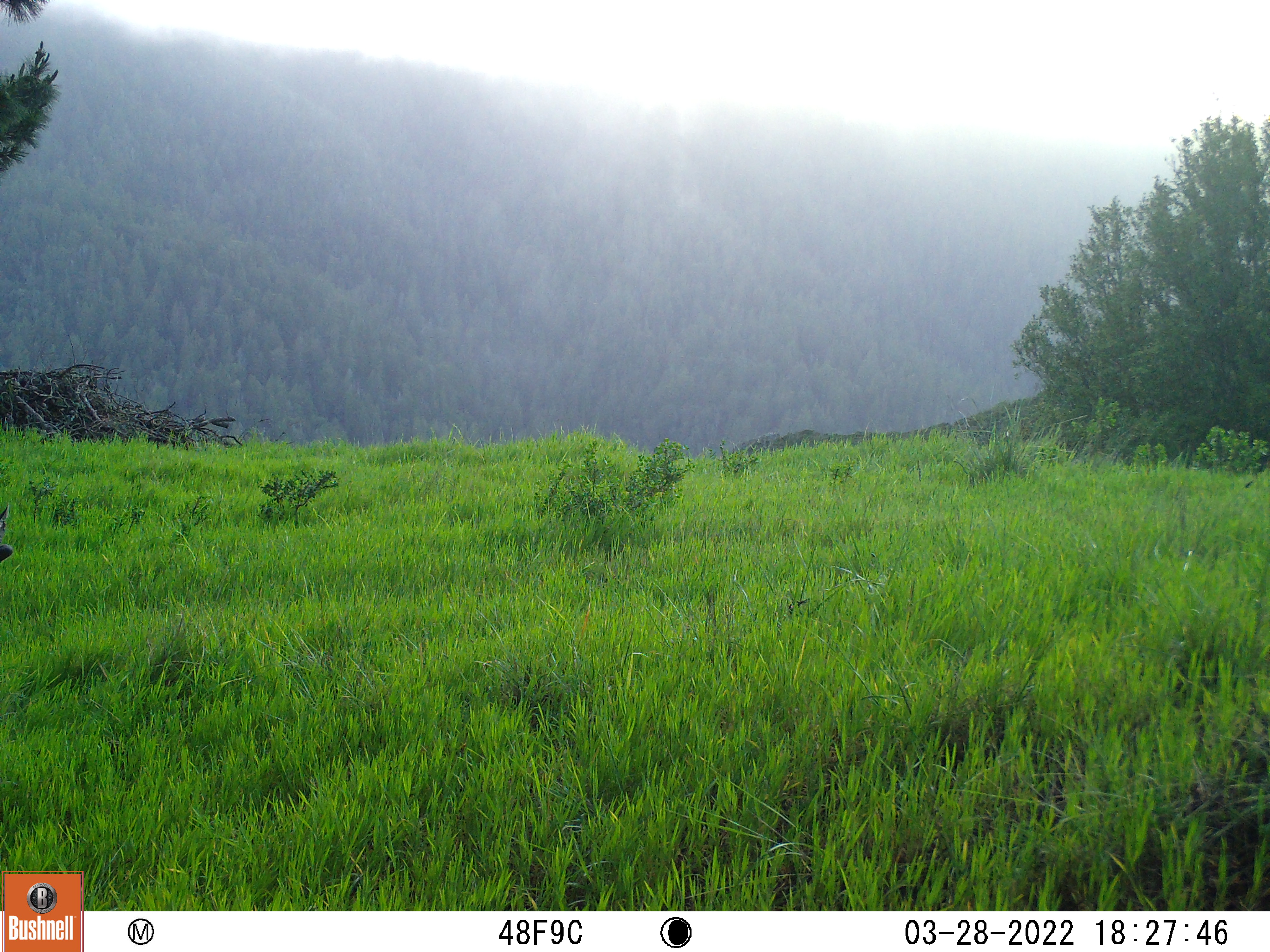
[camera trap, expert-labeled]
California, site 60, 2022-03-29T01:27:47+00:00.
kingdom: Animalia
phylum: Chordata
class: Mammalia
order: Artiodactyla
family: Cervidae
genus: Odocoileus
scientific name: Odocoileus hemionus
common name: mule deer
Mule deer (Odocoileus hemionus).